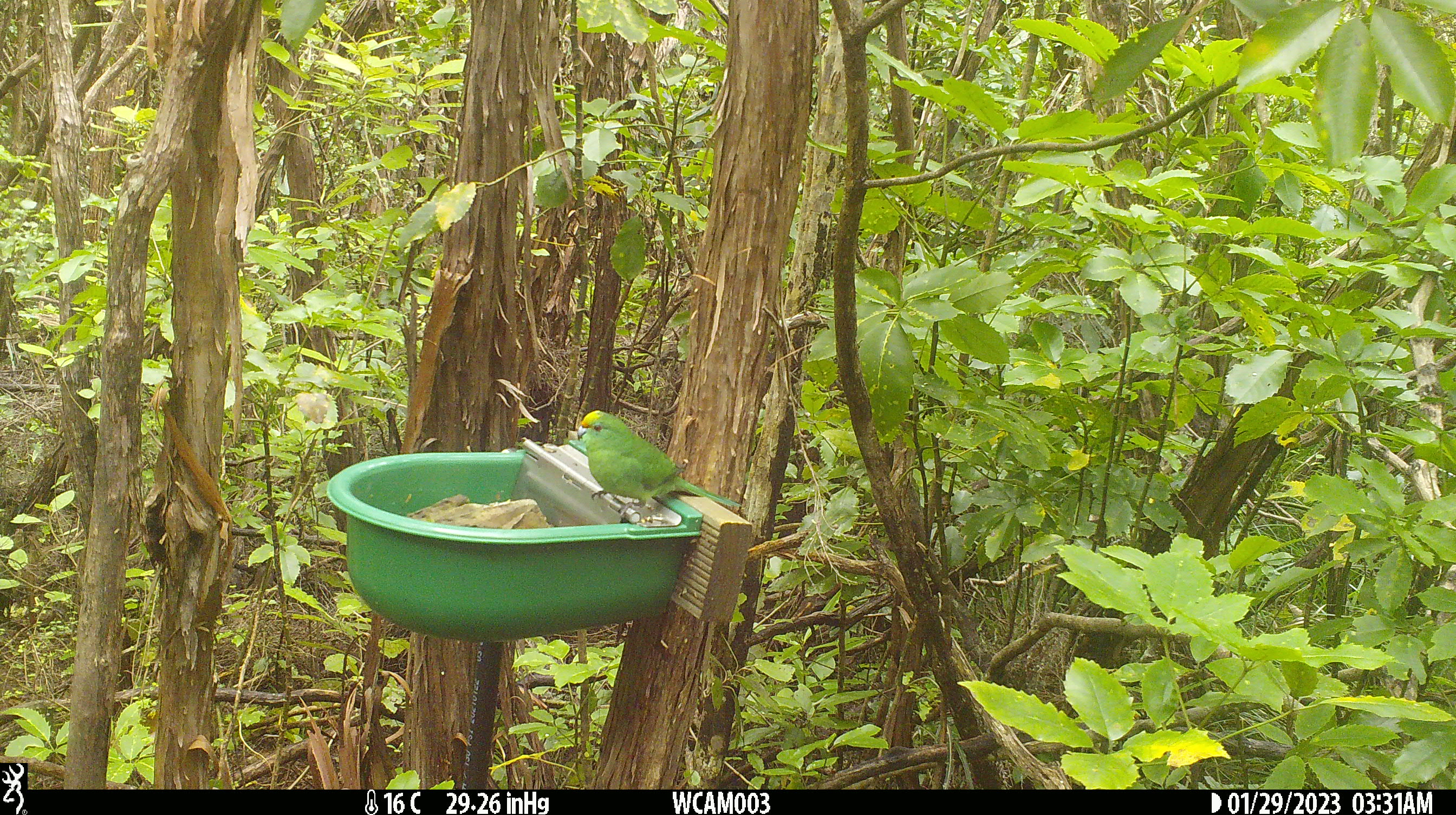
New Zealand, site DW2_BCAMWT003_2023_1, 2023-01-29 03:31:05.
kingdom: Animalia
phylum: Chordata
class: Aves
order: Psittaciformes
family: Psittaculidae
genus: Cyanoramphus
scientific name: Cyanoramphus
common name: parakeet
Parakeet (Cyanoramphus).